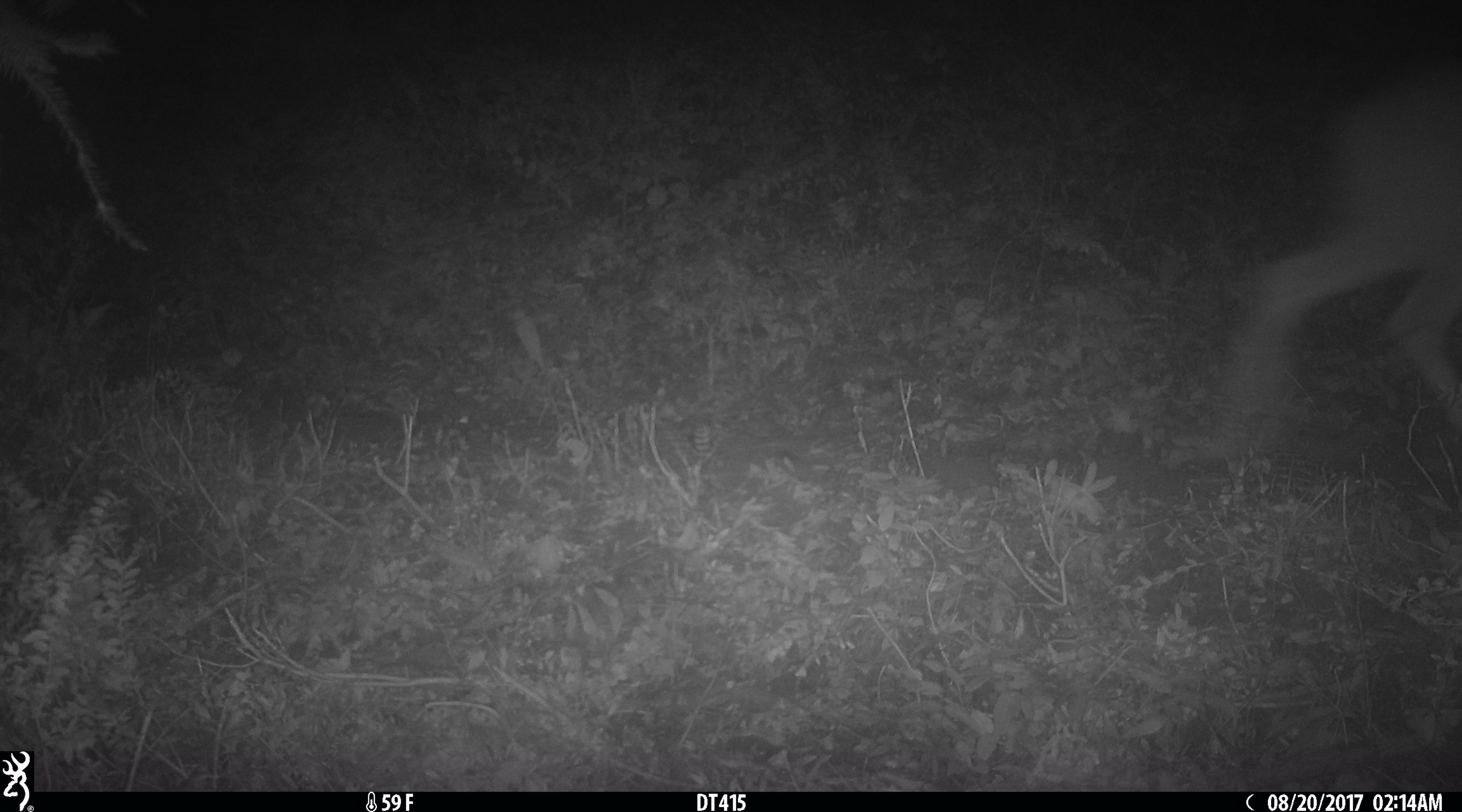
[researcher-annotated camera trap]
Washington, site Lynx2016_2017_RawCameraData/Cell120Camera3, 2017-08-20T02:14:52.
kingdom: Animalia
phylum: Chordata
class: Mammalia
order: Artiodactyla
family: Cervidae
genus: Odocoileus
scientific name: Odocoileus hemionus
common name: mule deer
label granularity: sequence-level